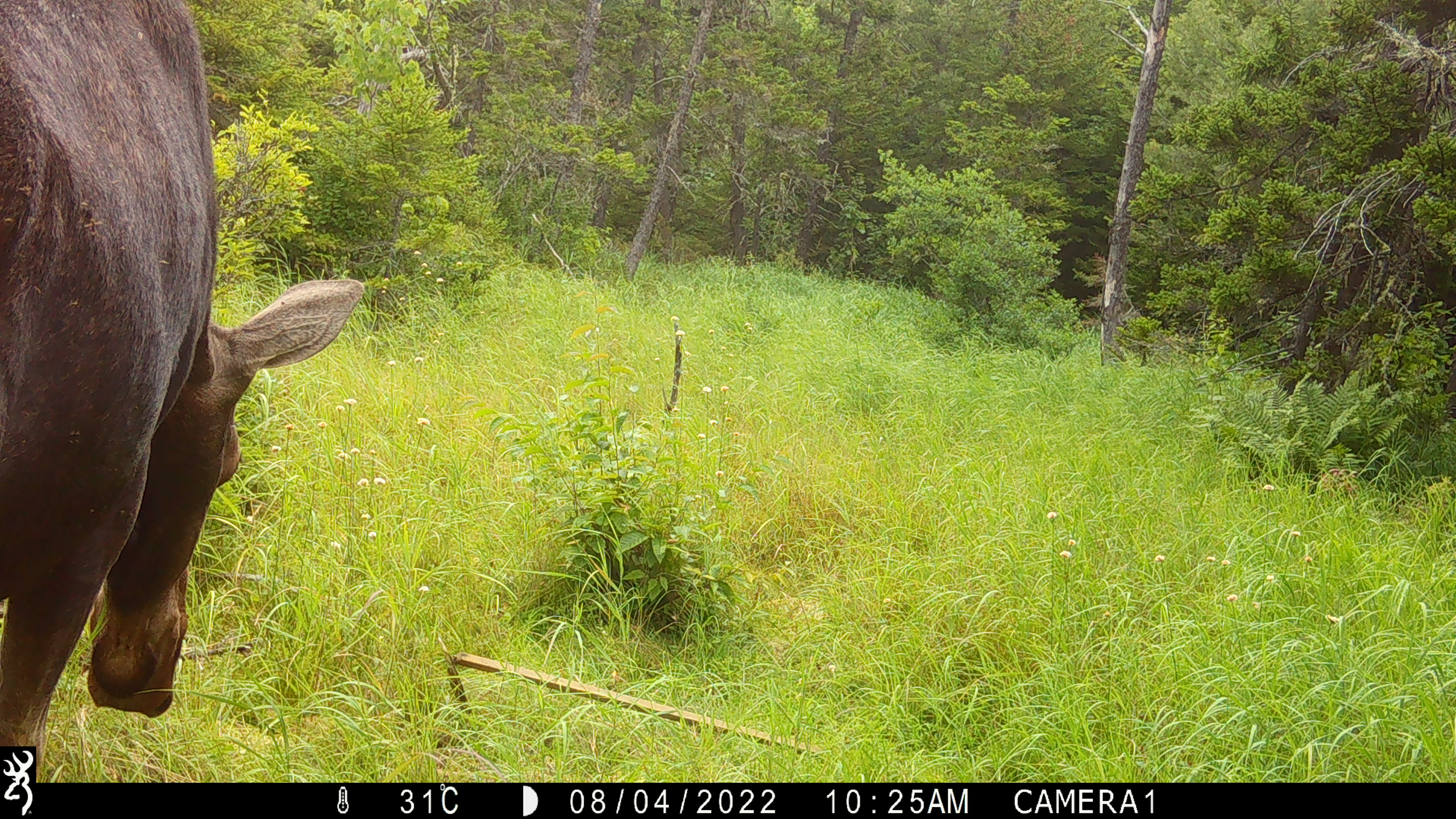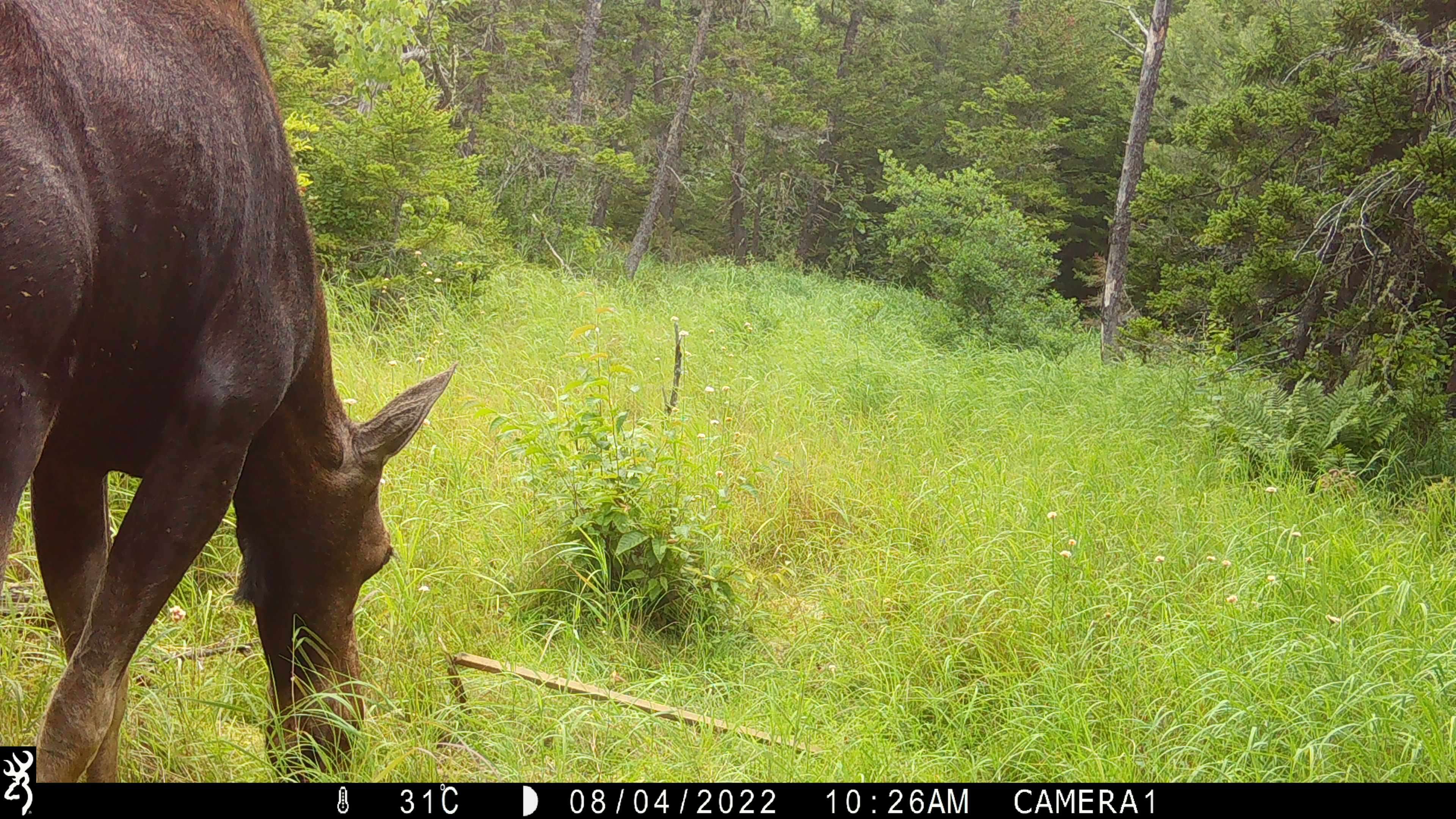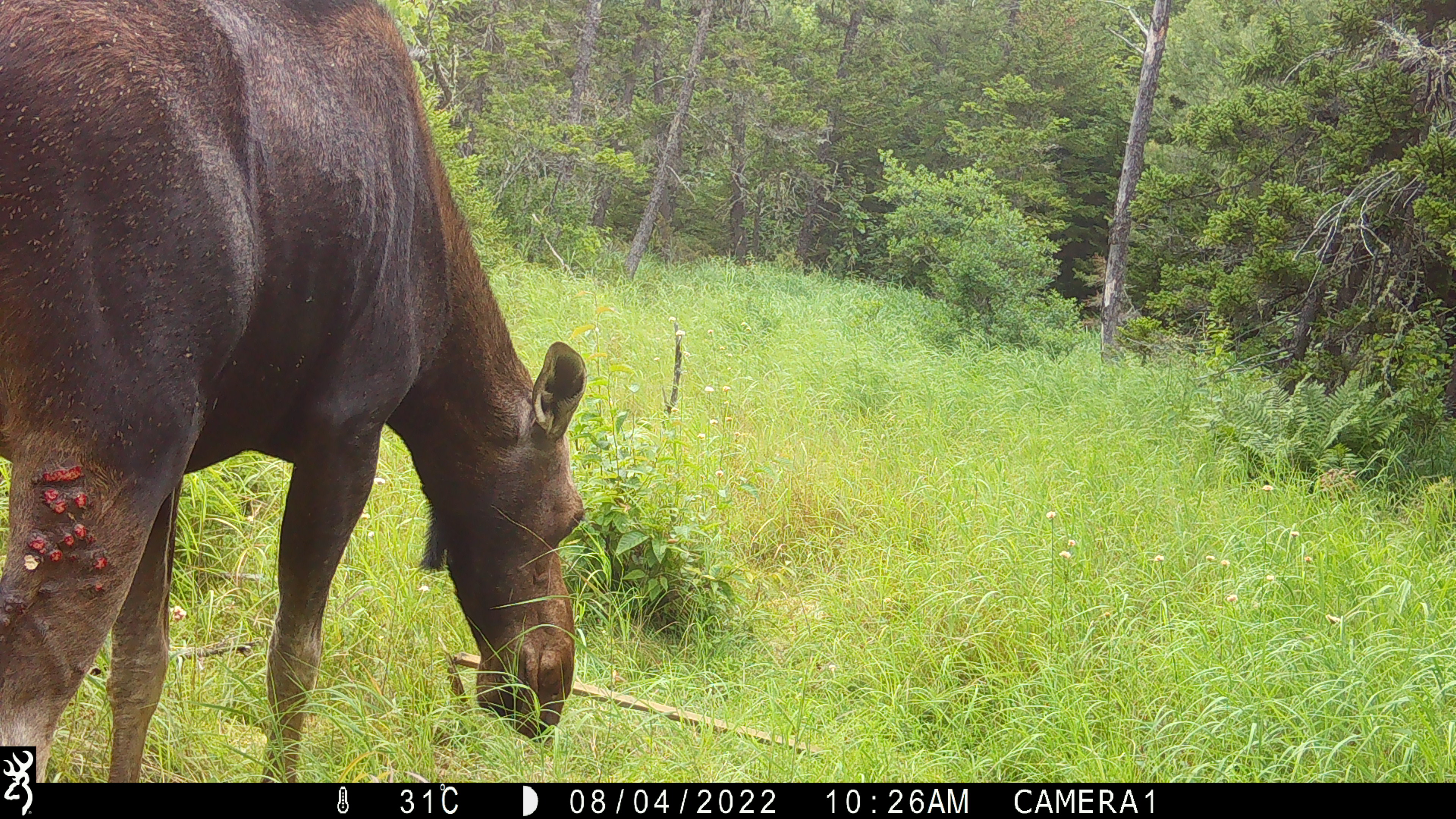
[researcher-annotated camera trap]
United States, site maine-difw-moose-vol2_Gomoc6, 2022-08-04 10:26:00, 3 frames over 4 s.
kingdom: Animalia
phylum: Chordata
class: Mammalia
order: Artiodactyla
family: Cervidae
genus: Alces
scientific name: Alces alces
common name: moose